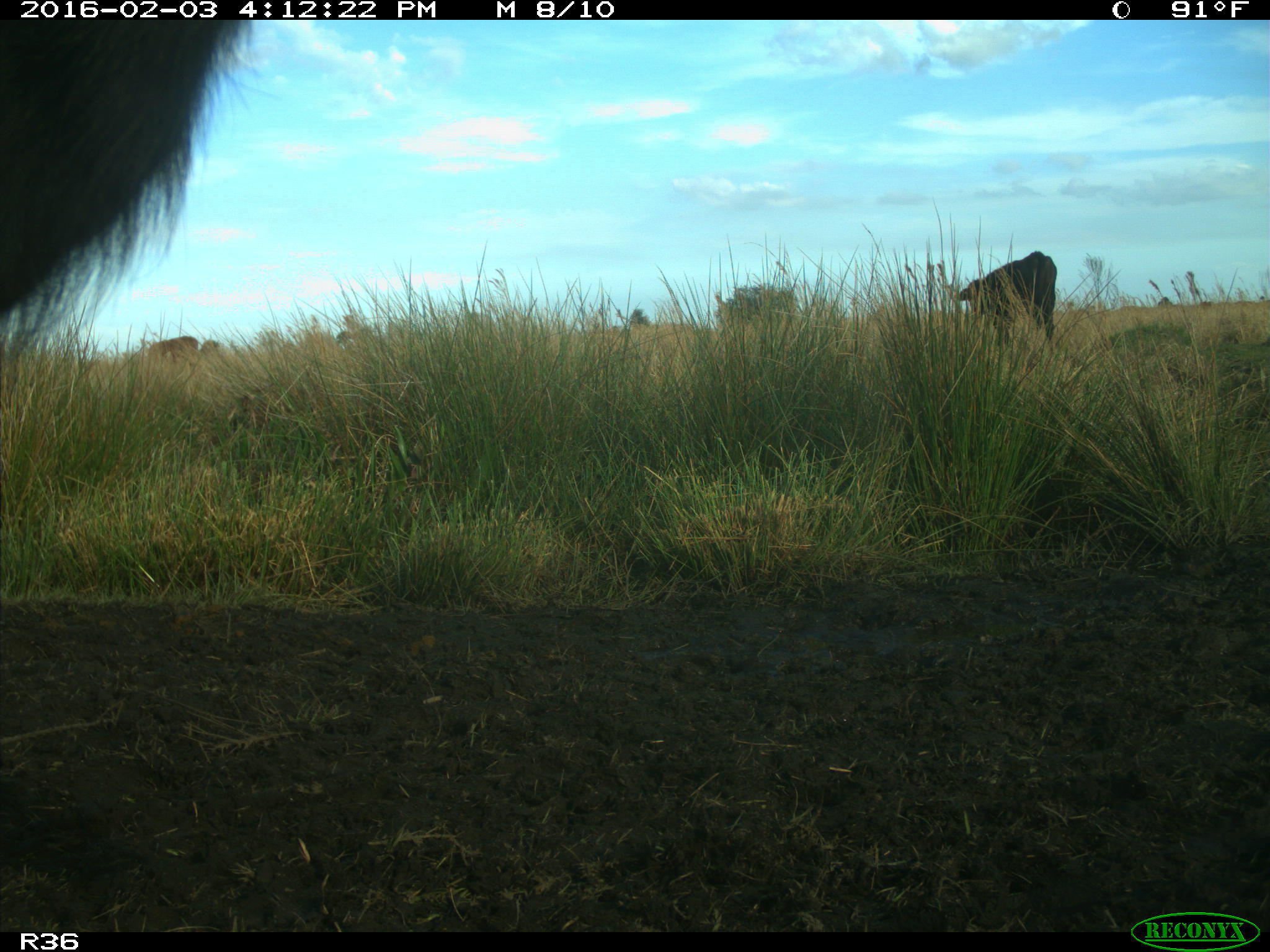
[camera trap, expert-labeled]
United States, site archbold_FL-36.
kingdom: Animalia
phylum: Chordata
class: Mammalia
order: Artiodactyla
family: Bovidae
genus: Bos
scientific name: Bos taurus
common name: domestic cow